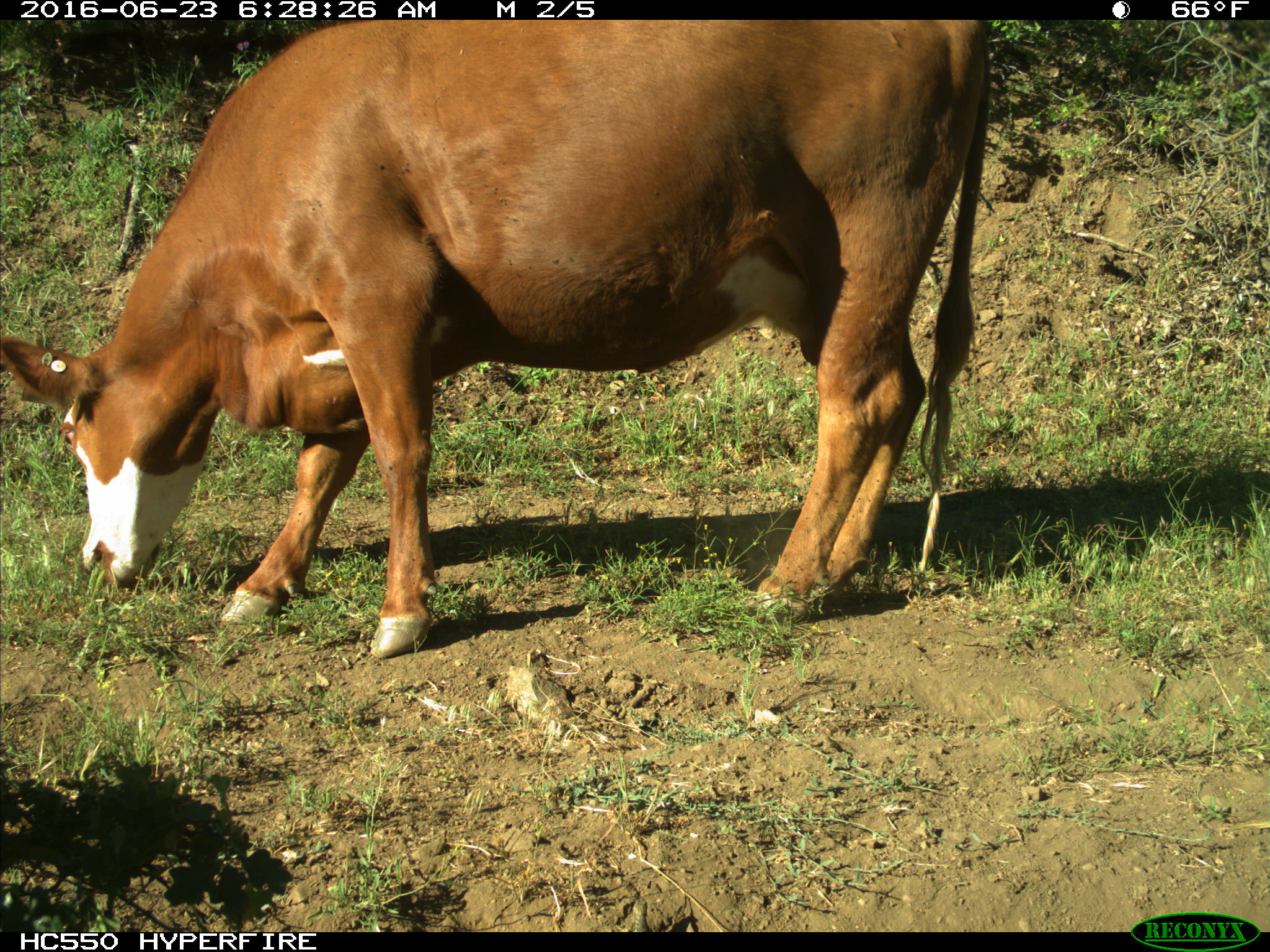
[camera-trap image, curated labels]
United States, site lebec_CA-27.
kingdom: Animalia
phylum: Chordata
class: Mammalia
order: Artiodactyla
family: Bovidae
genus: Bos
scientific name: Bos taurus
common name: domestic cow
Bos taurus (domestic cow).